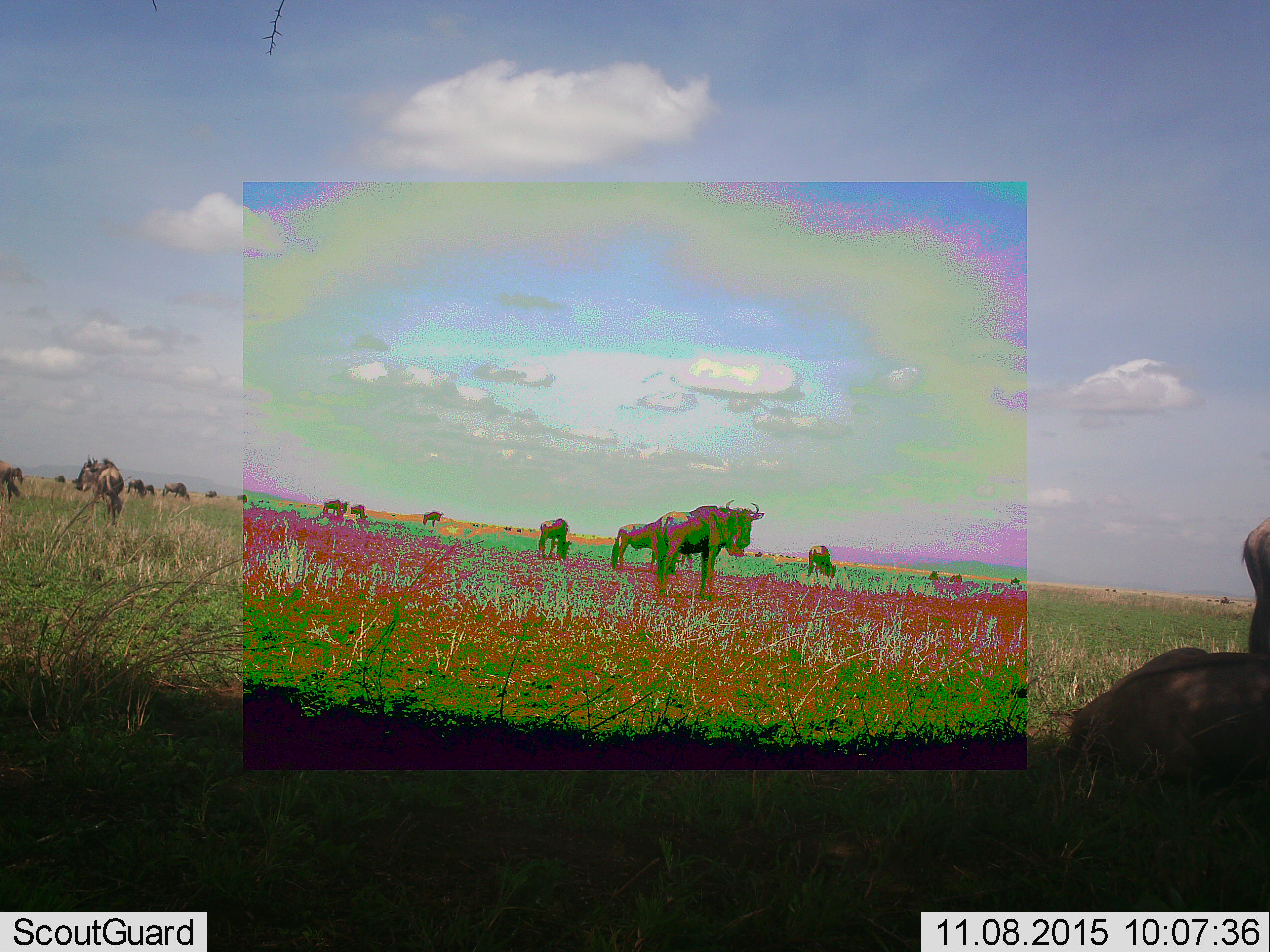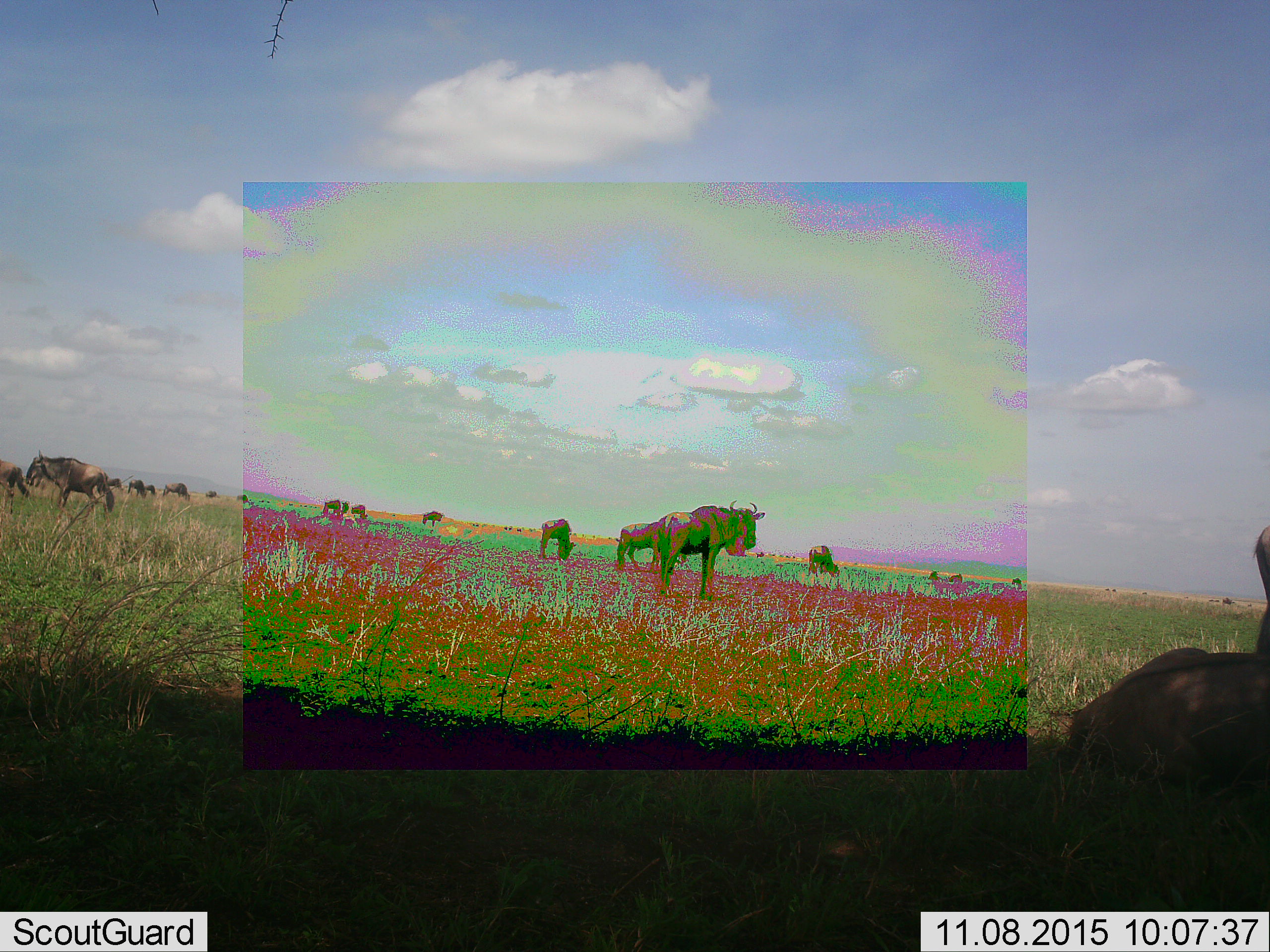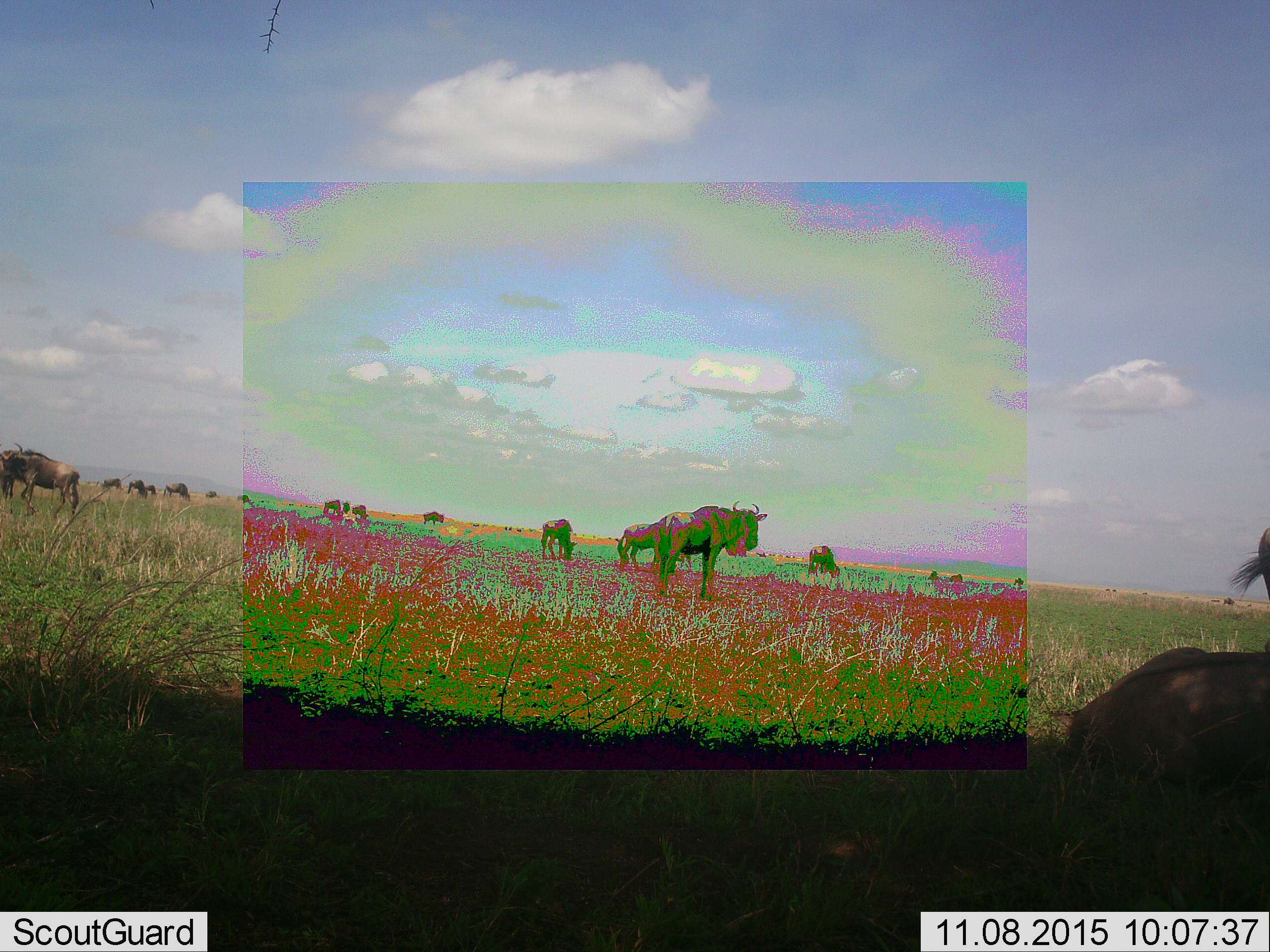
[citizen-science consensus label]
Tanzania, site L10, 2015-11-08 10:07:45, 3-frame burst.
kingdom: Animalia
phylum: Chordata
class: Mammalia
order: Artiodactyla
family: Bovidae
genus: Connochaetes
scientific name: Connochaetes taurinus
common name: blue wildebeest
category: wildebeest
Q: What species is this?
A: Wildebeest (blue wildebeest) (Connochaetes taurinus).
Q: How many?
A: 11-50.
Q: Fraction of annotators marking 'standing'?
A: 78%.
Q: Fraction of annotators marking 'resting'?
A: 67%.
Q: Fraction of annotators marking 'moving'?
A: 56%.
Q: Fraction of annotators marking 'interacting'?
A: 11%.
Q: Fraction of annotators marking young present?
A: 11%.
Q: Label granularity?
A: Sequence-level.